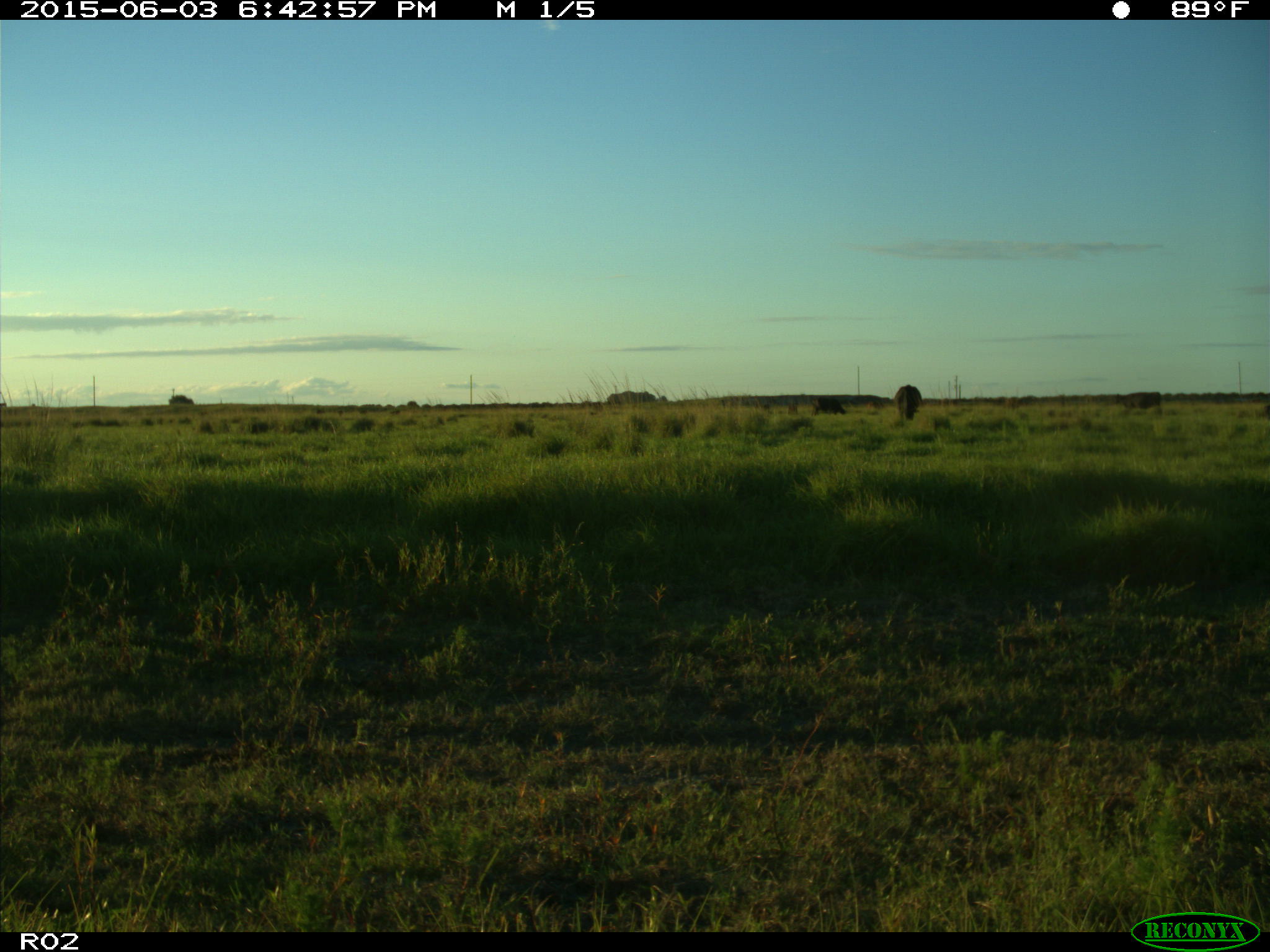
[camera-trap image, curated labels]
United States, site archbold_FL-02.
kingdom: Animalia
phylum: Chordata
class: Mammalia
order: Artiodactyla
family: Bovidae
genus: Bos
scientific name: Bos taurus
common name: domestic cow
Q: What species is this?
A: Bos taurus (domestic cow).